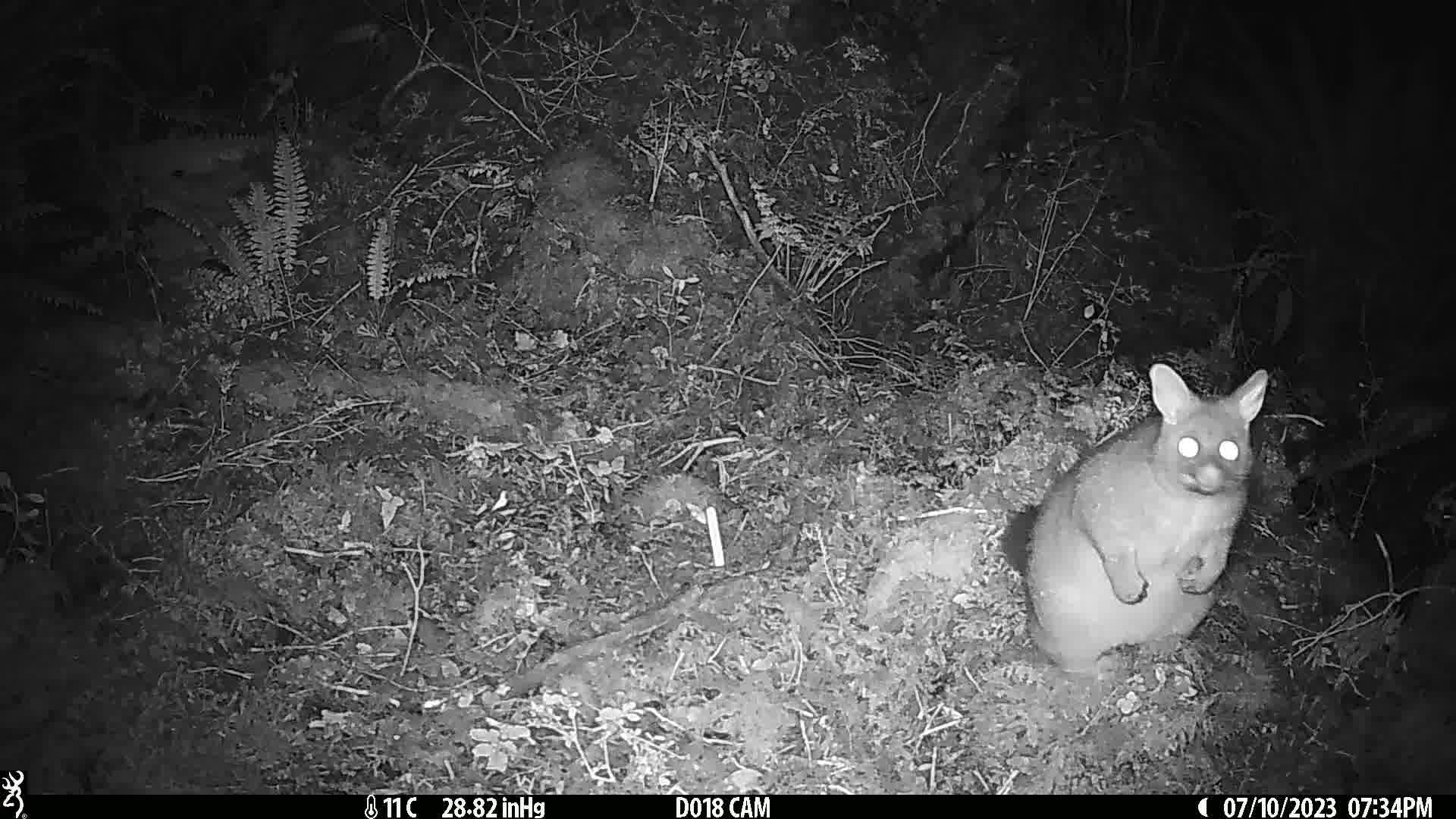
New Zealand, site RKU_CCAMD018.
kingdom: Animalia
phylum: Chordata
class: Mammalia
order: Diprotodontia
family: Phalangeridae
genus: Trichosurus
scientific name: Trichosurus vulpecula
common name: common brushtail possum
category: possum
Possum (common brushtail possum) (Trichosurus vulpecula).